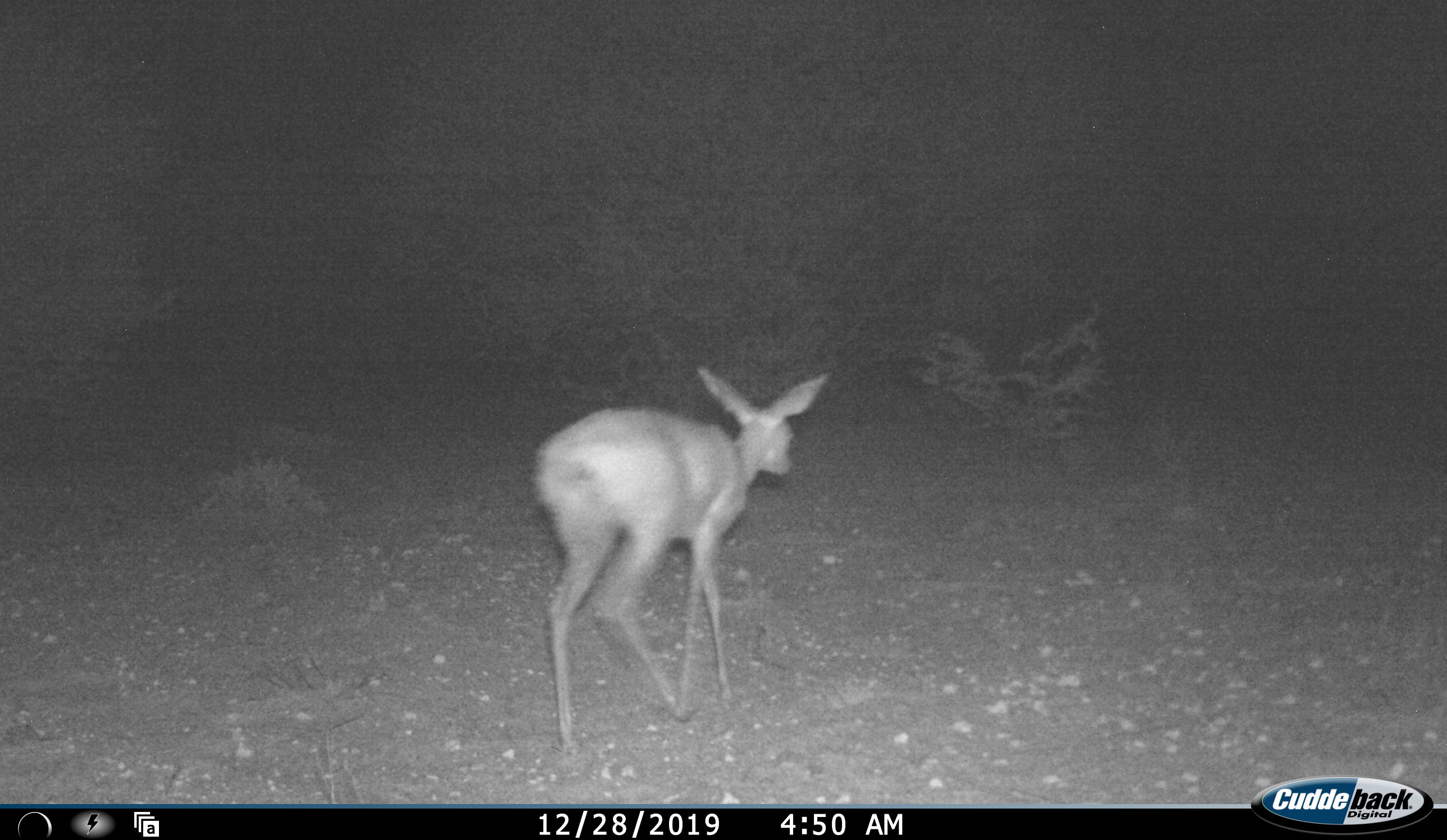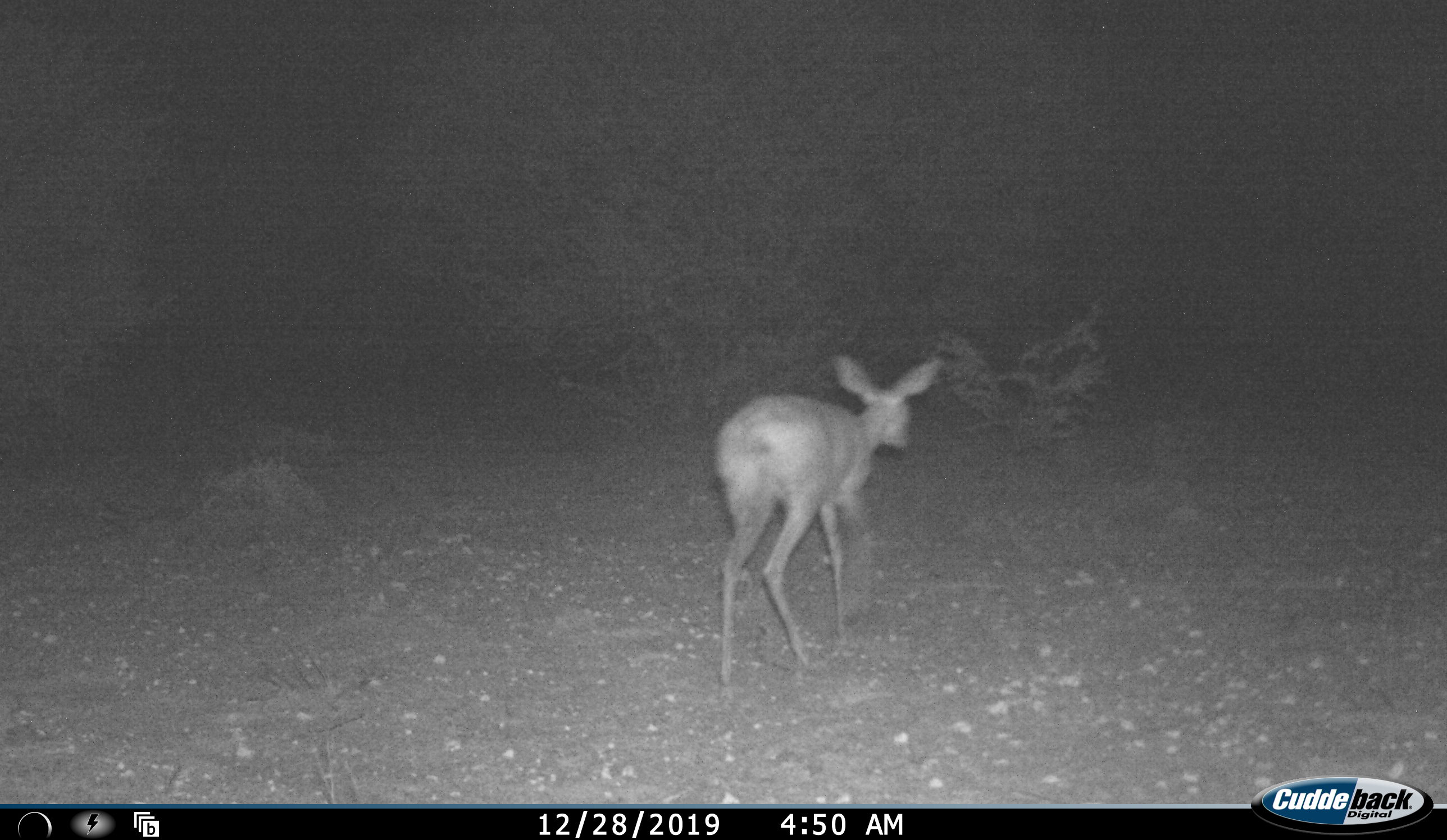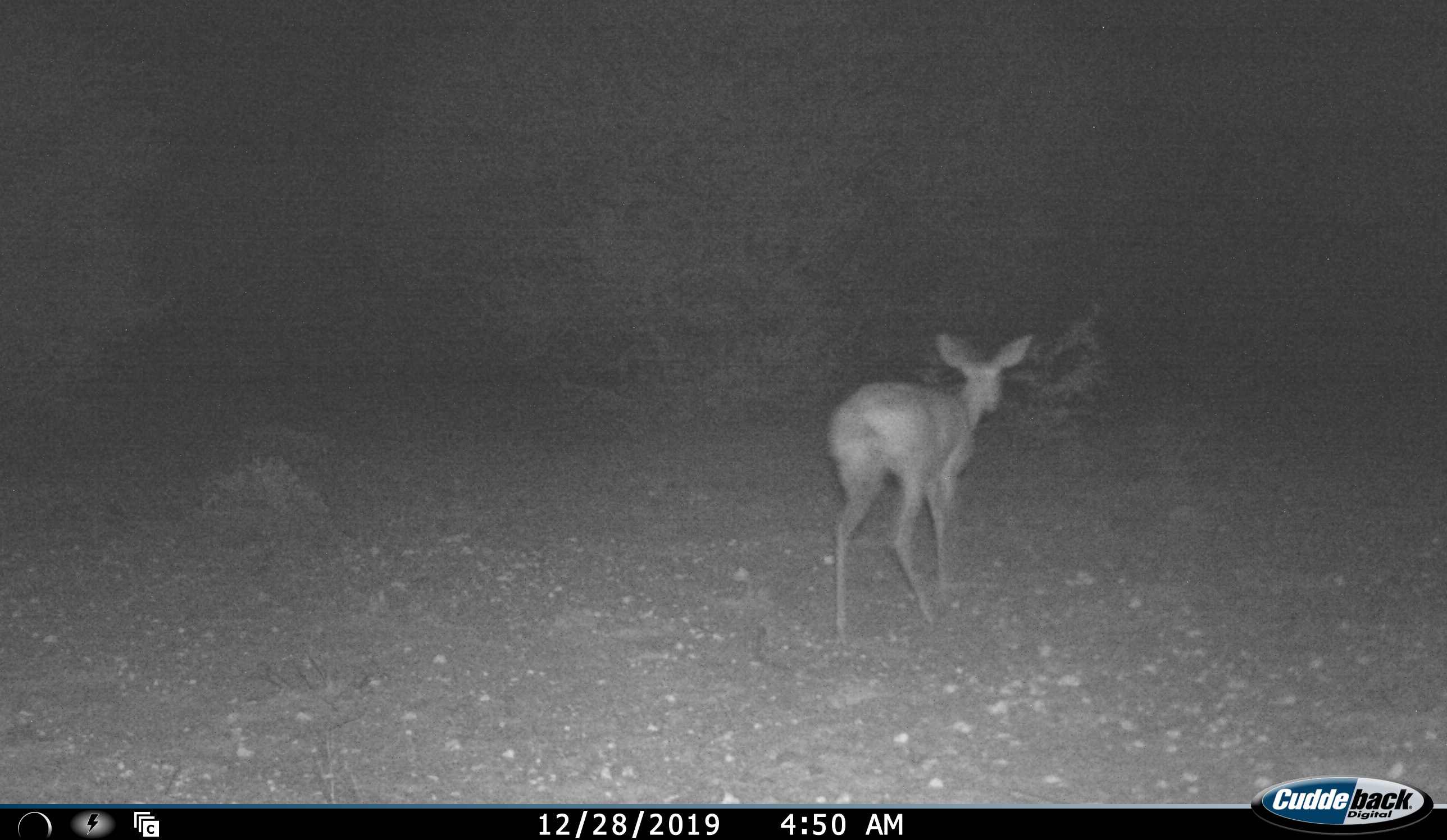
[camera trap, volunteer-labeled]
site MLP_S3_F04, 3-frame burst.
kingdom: Animalia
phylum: Chordata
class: Mammalia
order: Artiodactyla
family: Bovidae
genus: Raphicerus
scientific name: Raphicerus campestris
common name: steenbok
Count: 1.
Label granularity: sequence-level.